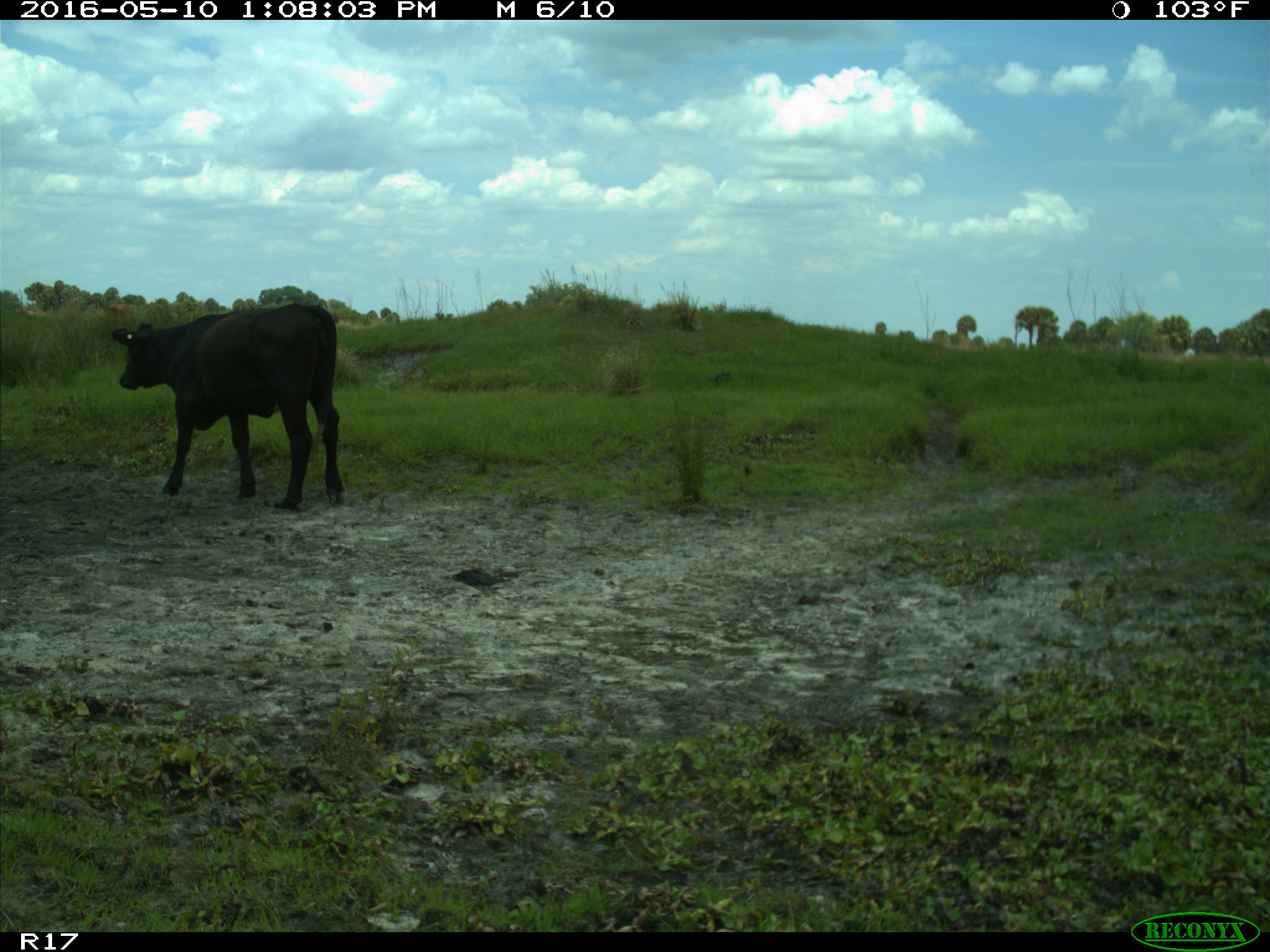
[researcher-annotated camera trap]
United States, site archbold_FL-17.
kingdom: Animalia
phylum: Chordata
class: Mammalia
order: Artiodactyla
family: Bovidae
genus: Bos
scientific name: Bos taurus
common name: domestic cow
Bos taurus (domestic cow).